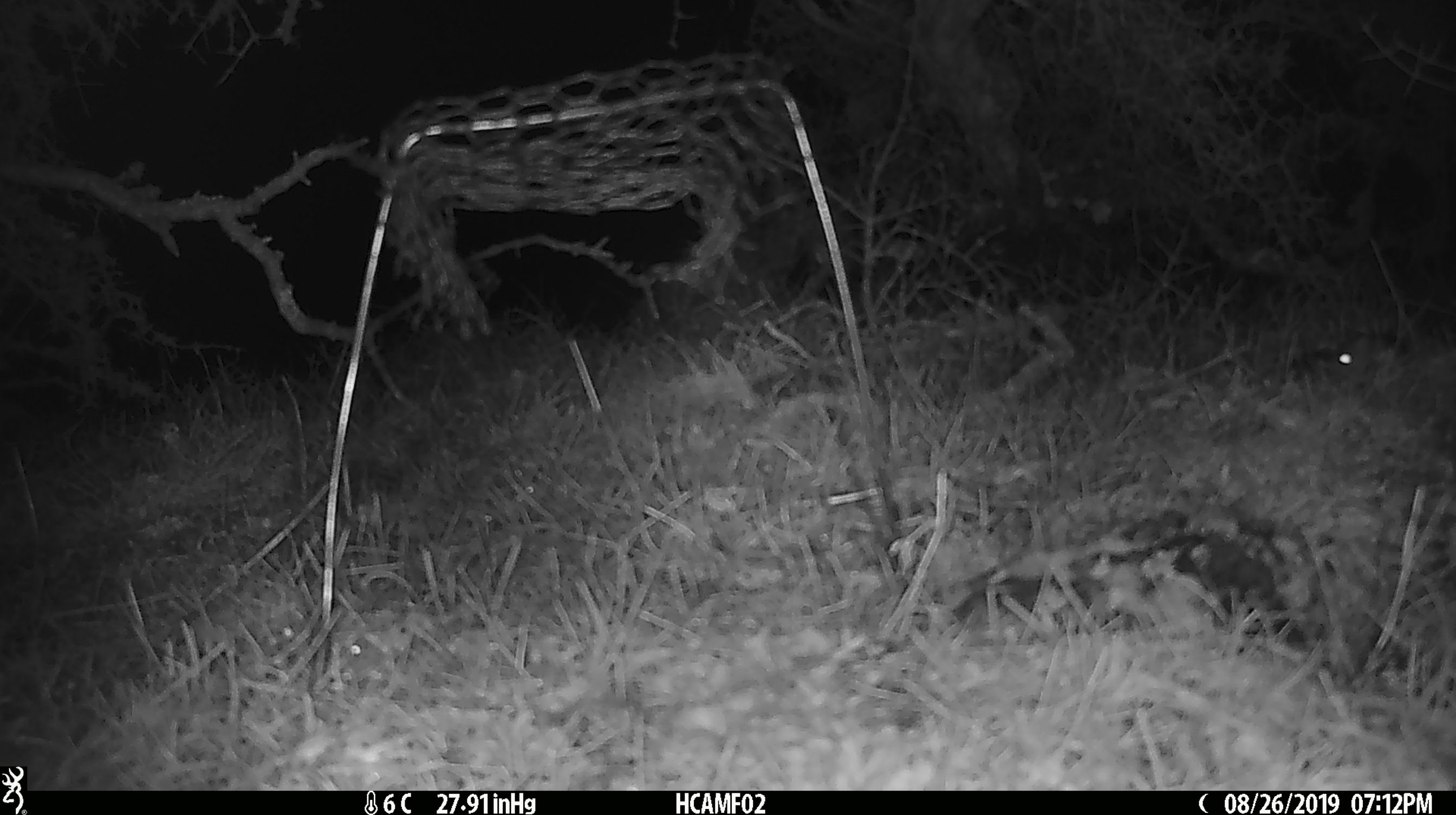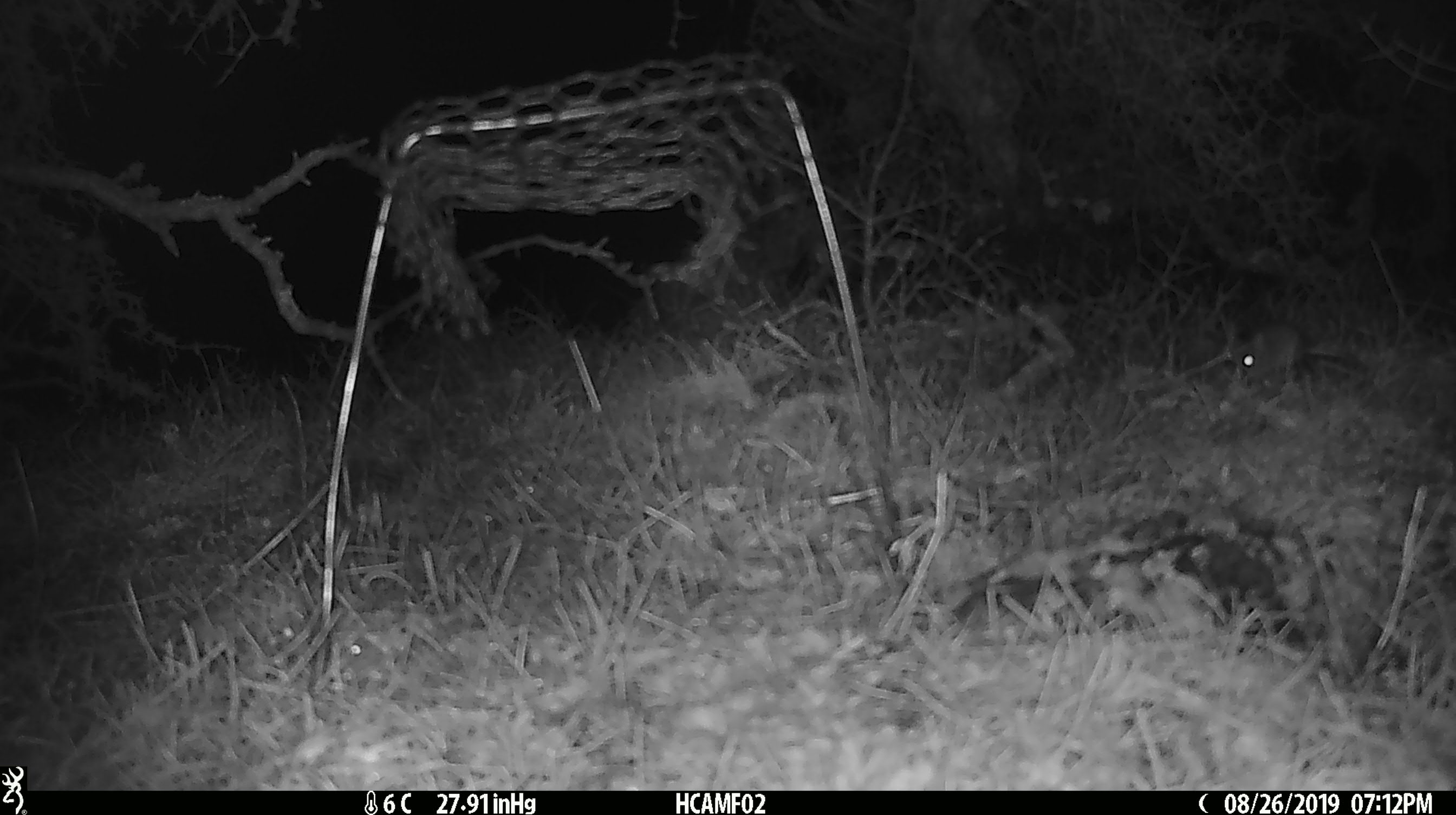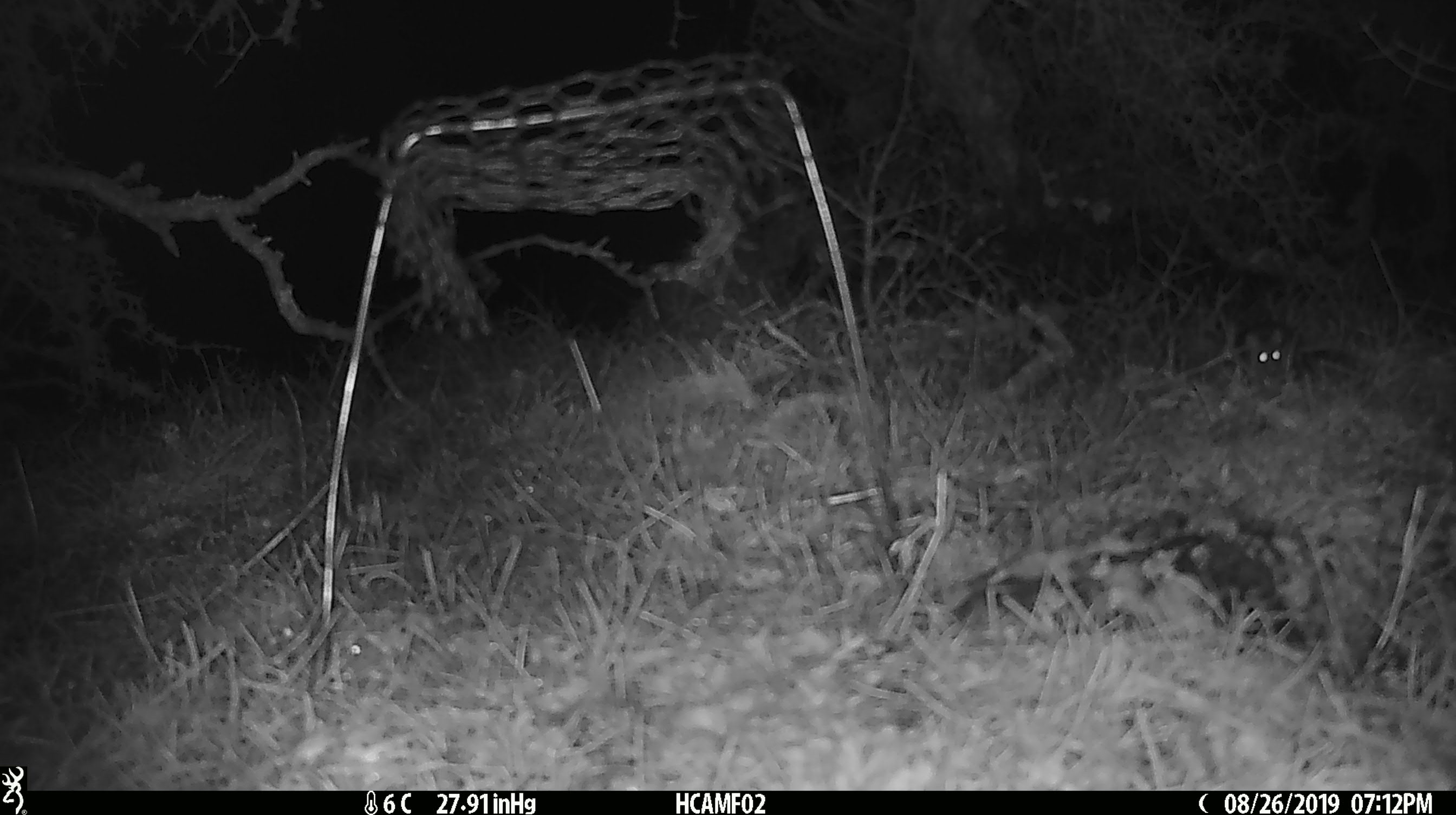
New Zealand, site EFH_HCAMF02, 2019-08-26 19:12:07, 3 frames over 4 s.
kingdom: Animalia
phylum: Chordata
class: Mammalia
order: Rodentia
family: Muridae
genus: Mus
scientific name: Mus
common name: mouse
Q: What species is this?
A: Mouse (Mus).